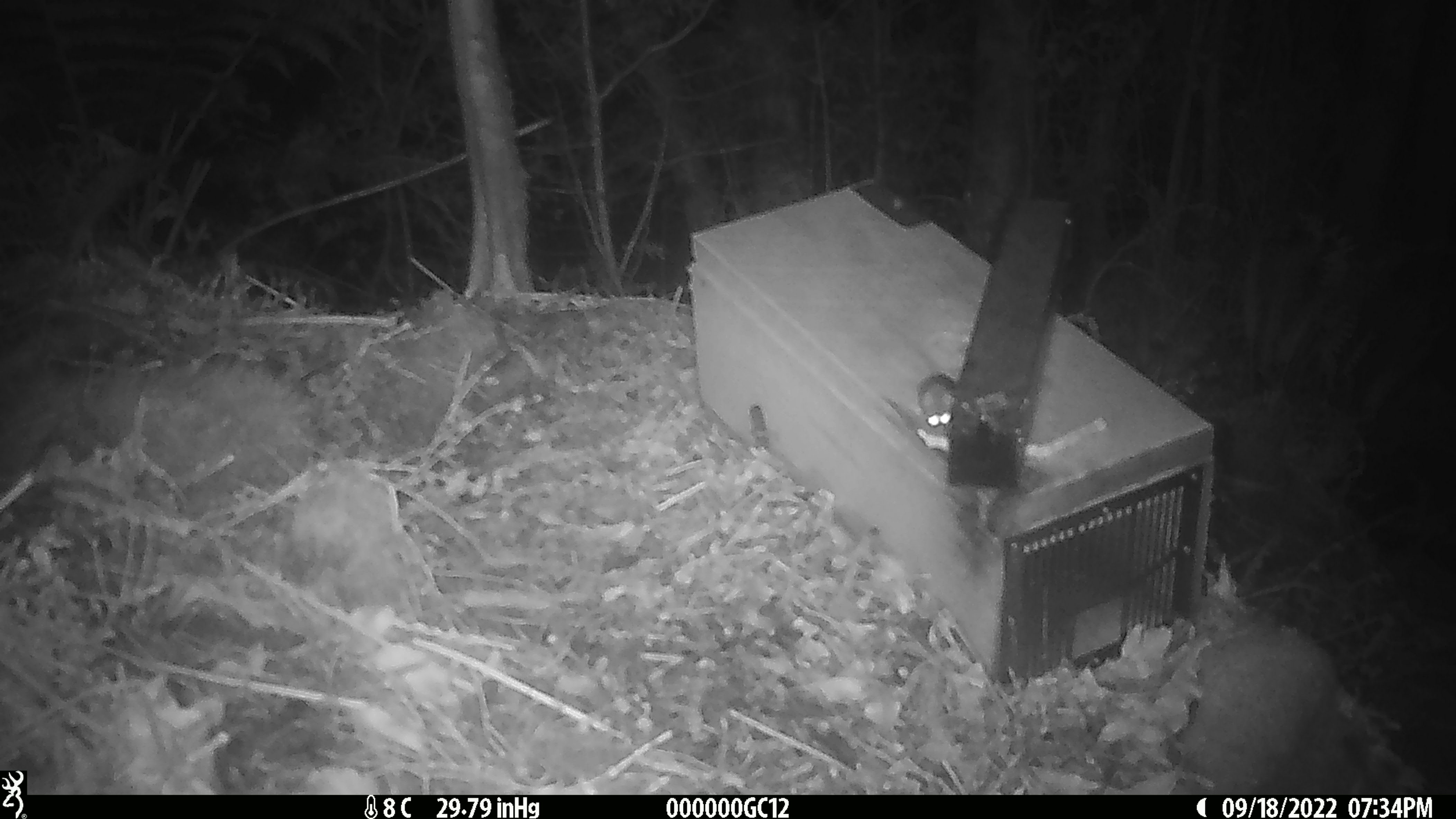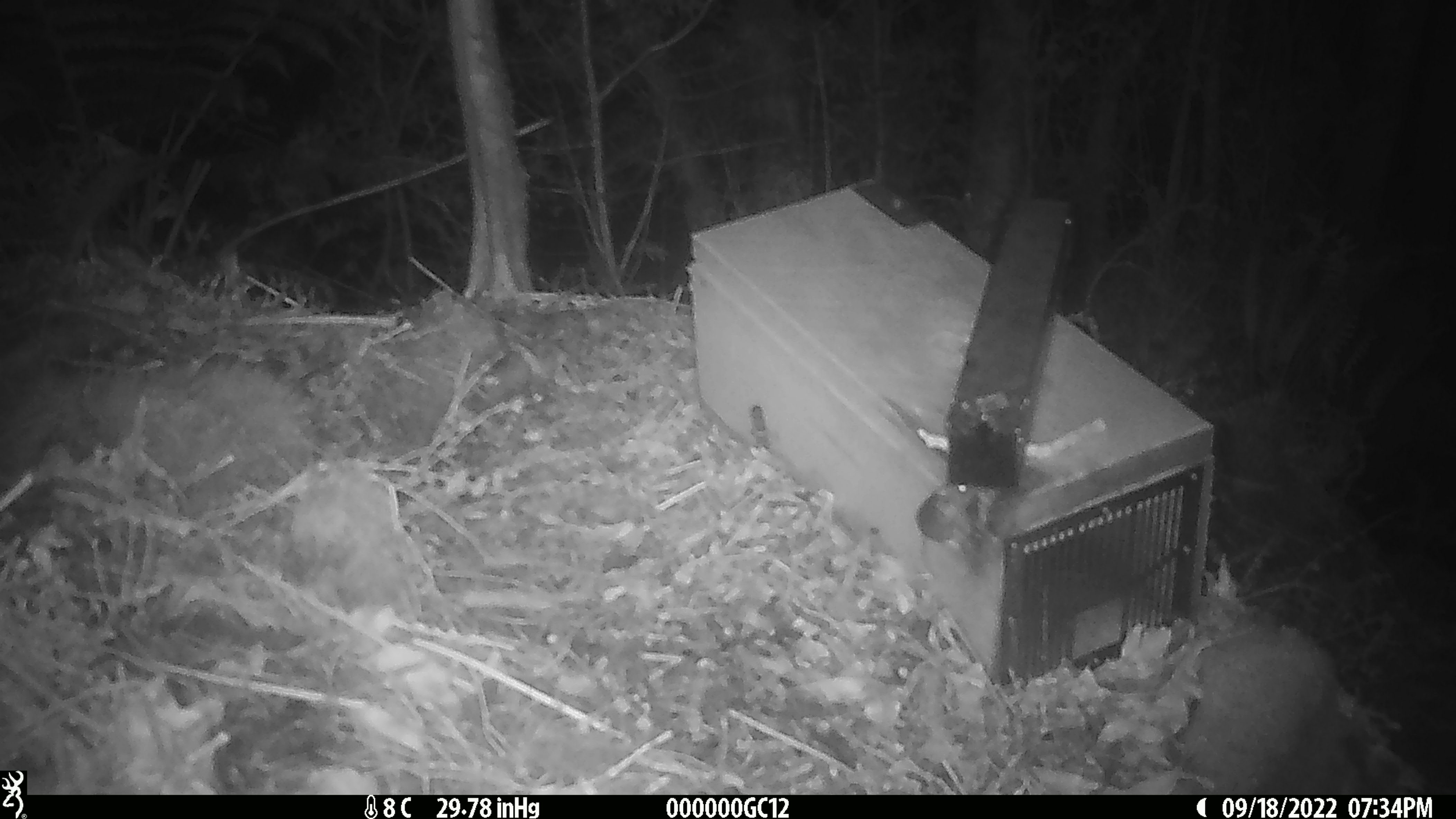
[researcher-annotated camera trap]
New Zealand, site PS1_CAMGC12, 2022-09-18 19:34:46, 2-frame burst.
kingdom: Animalia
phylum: Chordata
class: Mammalia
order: Rodentia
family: Muridae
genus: Mus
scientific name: Mus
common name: mouse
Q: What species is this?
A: Mouse (Mus).